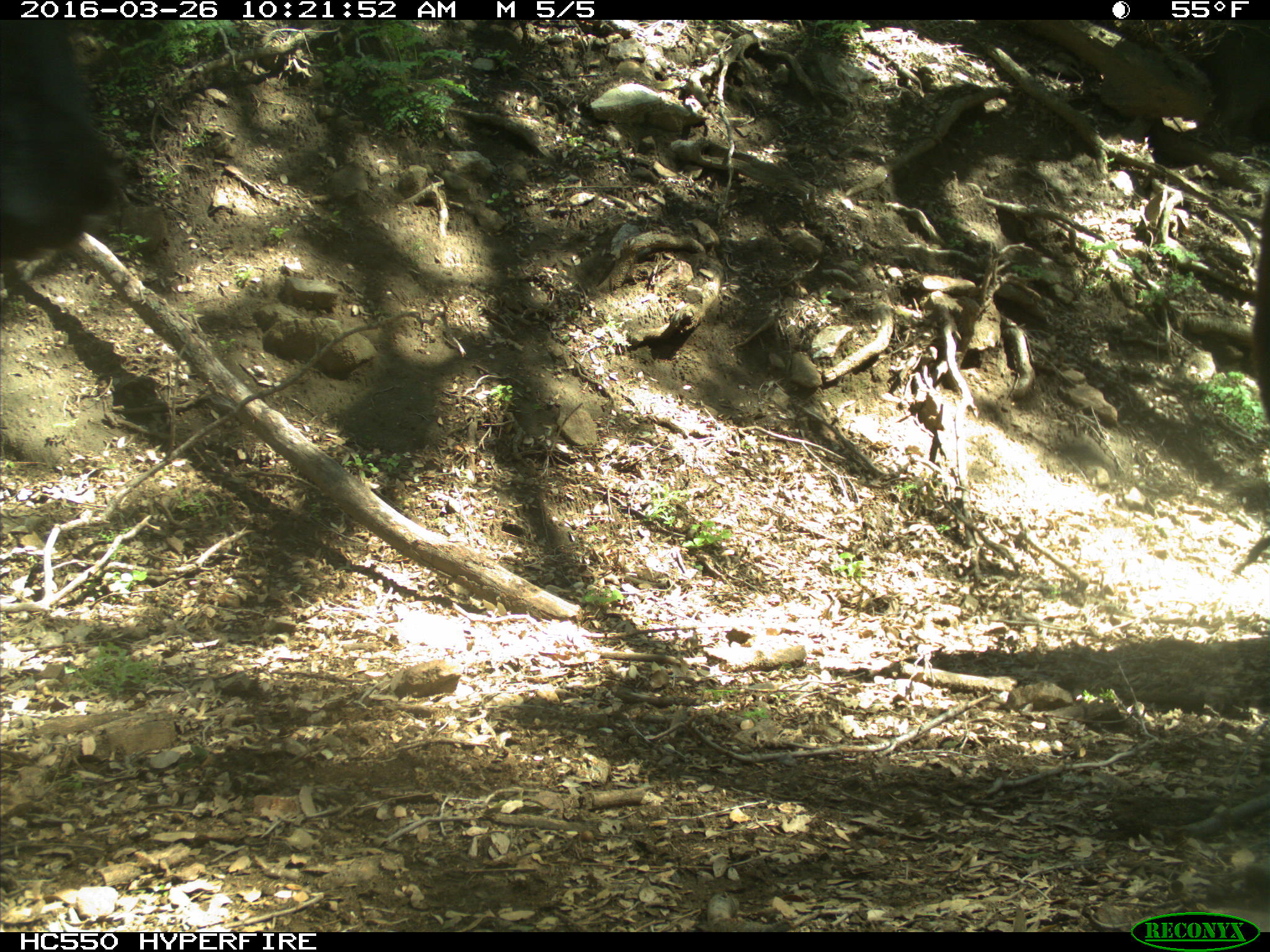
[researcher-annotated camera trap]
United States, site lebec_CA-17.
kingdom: Animalia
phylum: Chordata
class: Mammalia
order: Artiodactyla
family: Bovidae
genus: Bos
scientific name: Bos taurus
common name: domestic cow